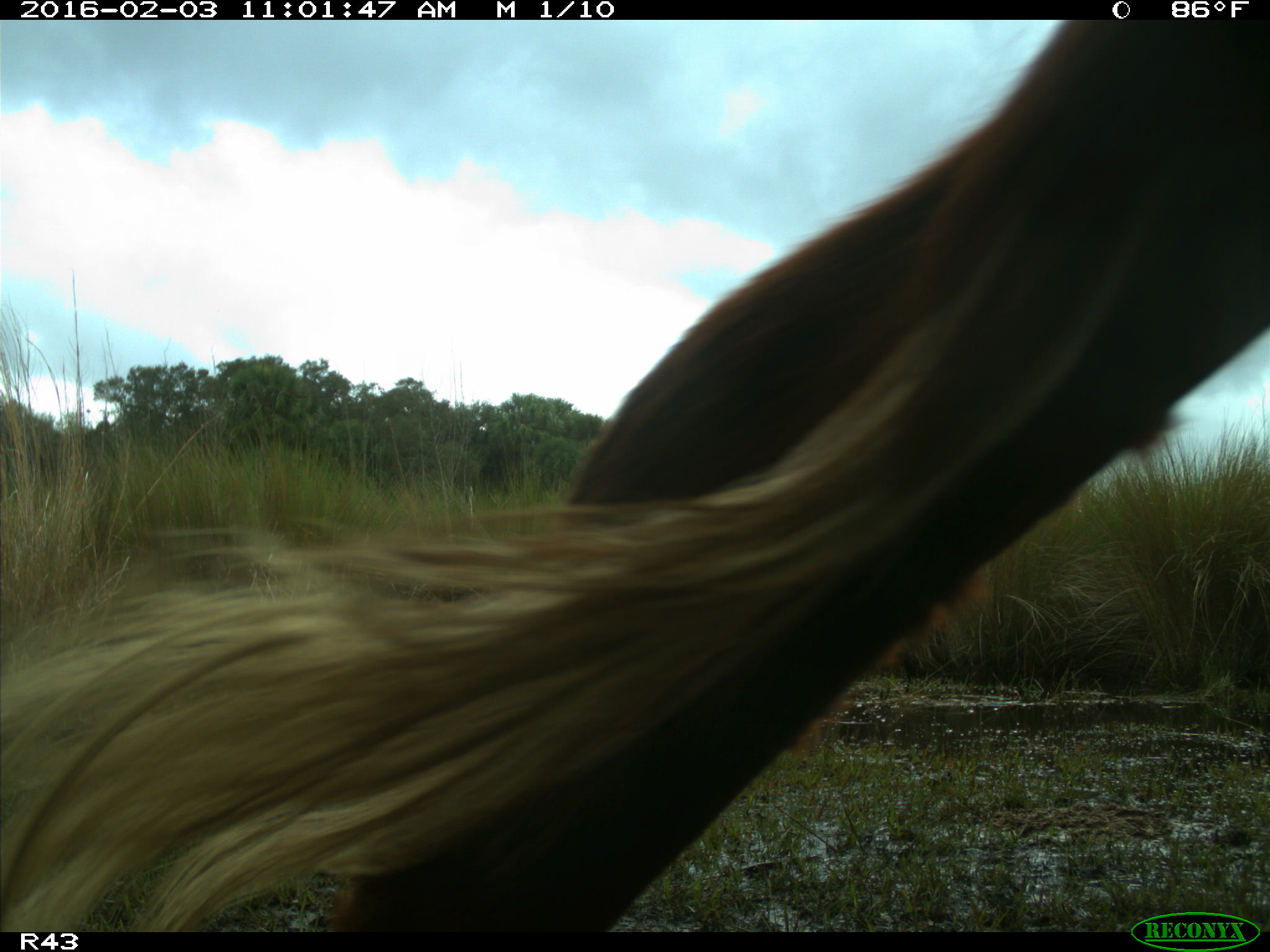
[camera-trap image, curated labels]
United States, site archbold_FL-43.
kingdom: Animalia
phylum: Chordata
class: Mammalia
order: Artiodactyla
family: Bovidae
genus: Bos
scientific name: Bos taurus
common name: domestic cow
Bos taurus (domestic cow).